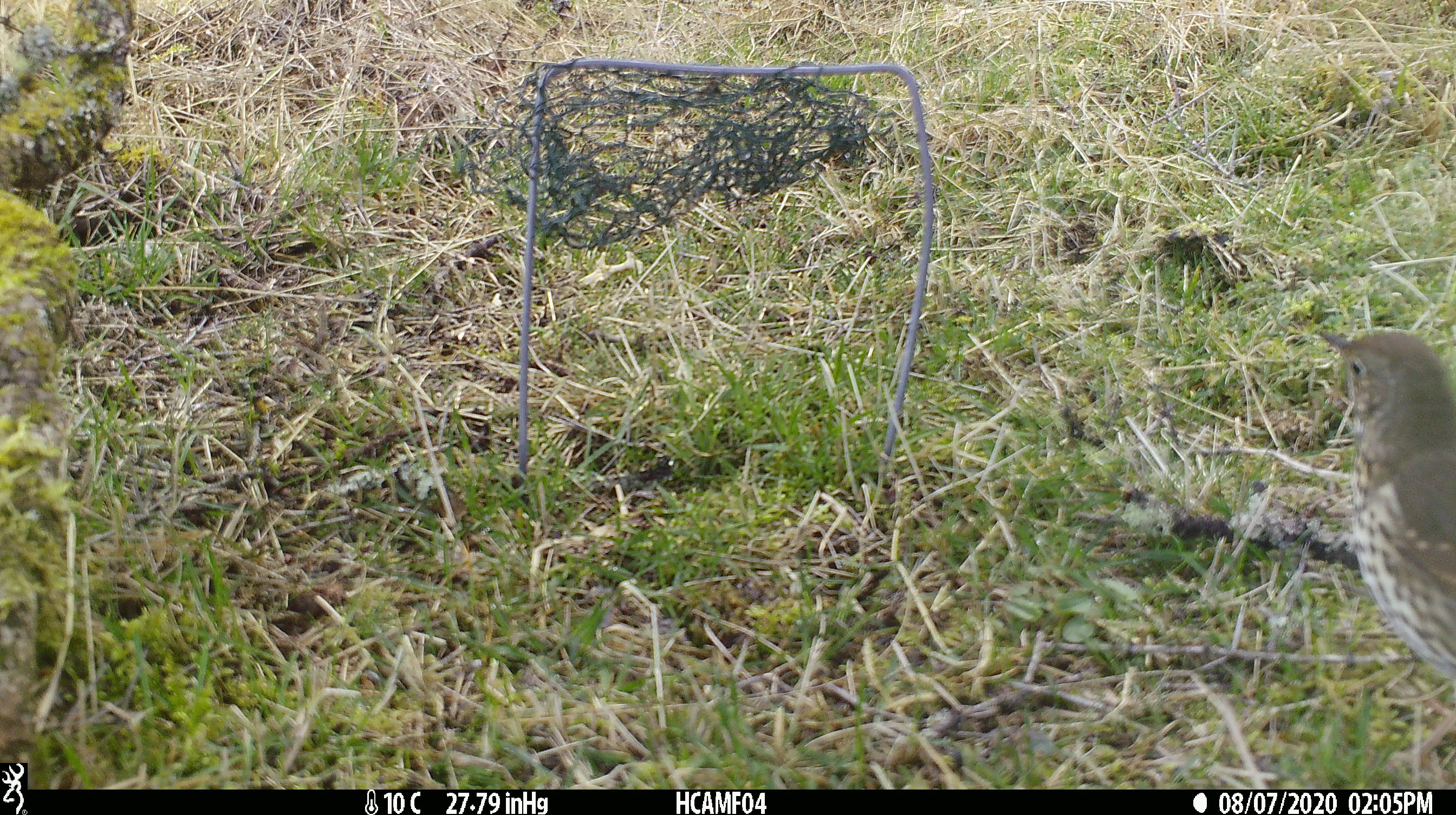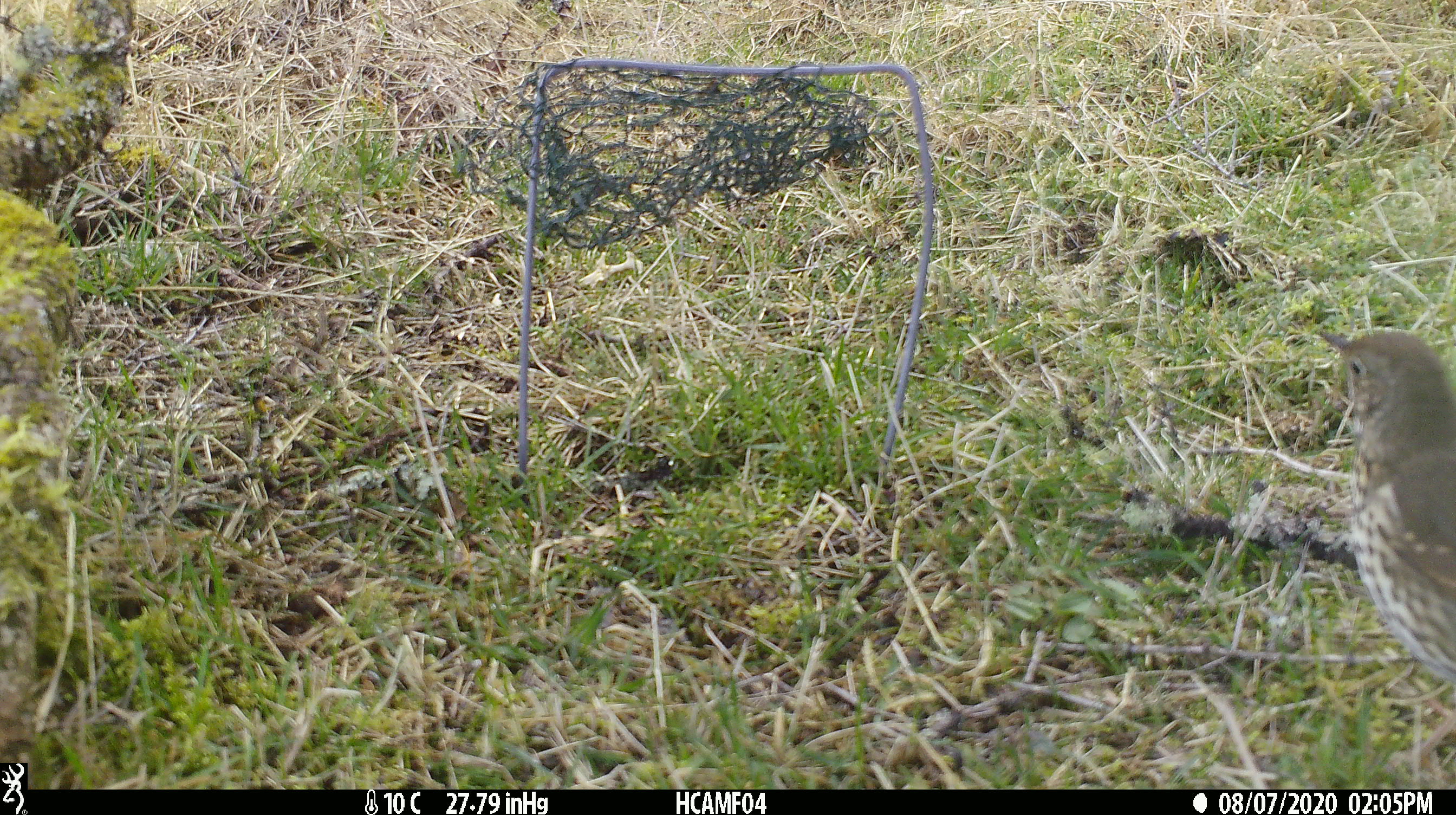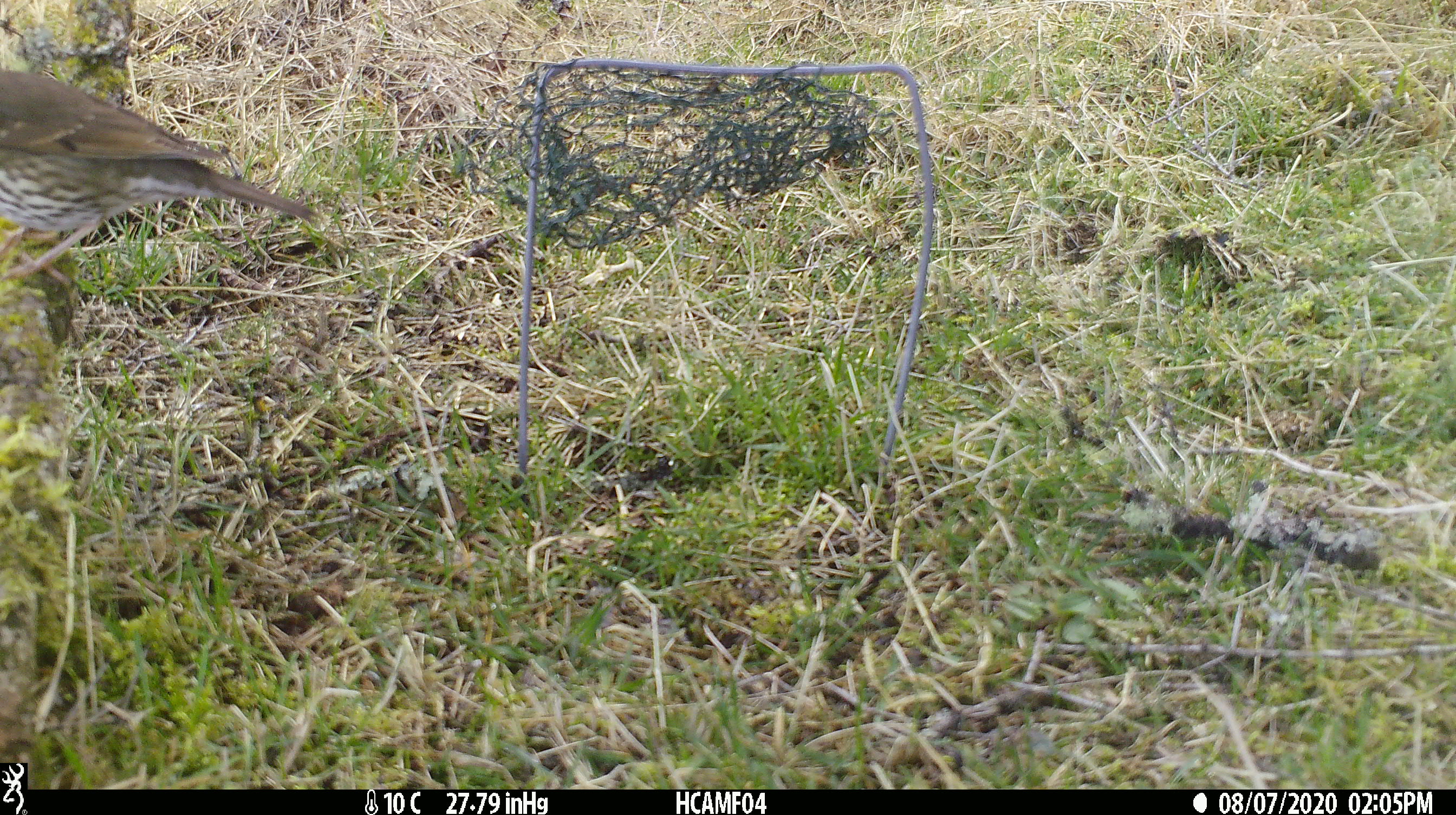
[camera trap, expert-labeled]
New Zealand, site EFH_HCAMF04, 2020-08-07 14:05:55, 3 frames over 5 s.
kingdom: Animalia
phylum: Chordata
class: Aves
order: Passeriformes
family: Turdidae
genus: Turdus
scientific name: Turdus philomelos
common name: song thrush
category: thrush